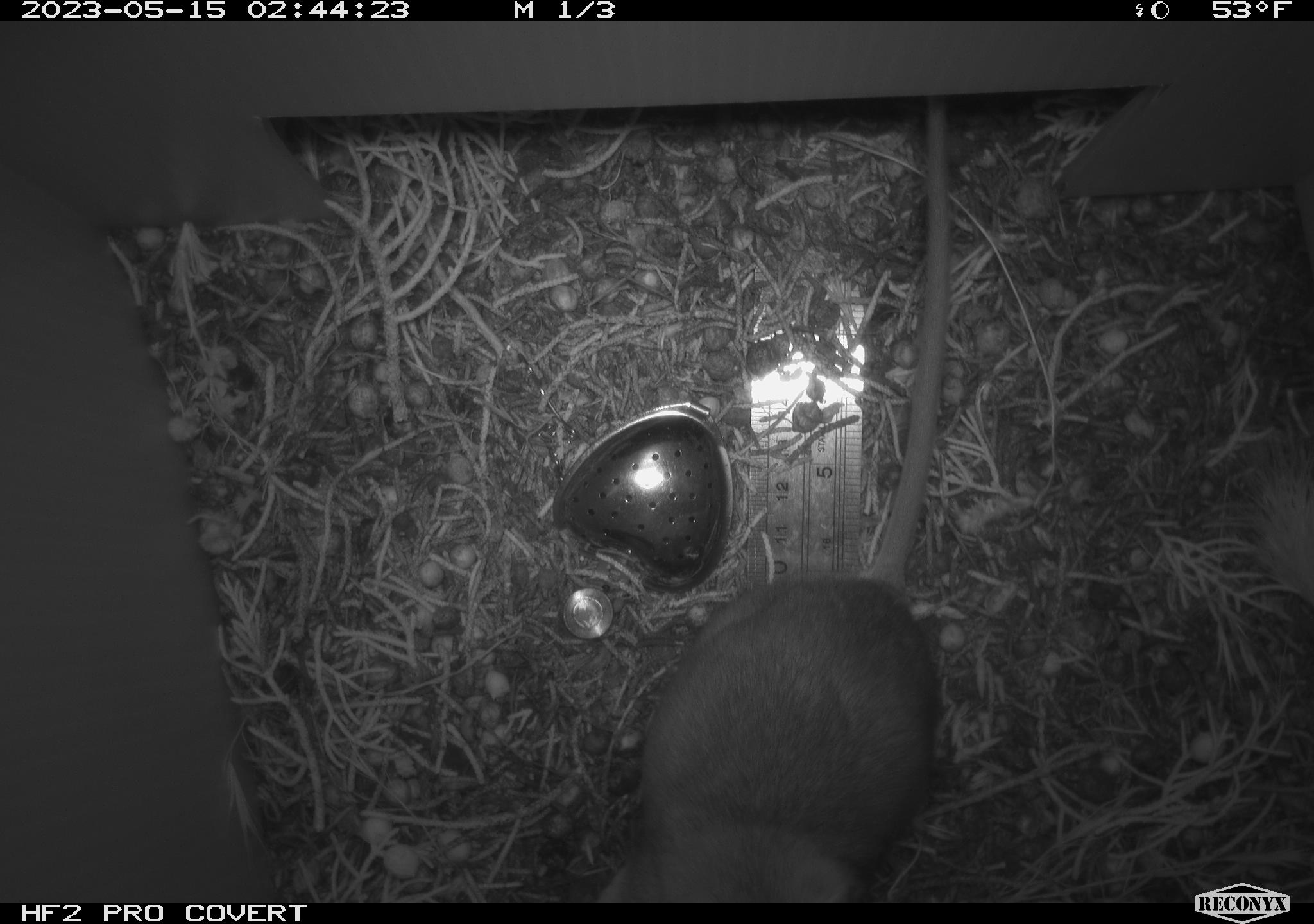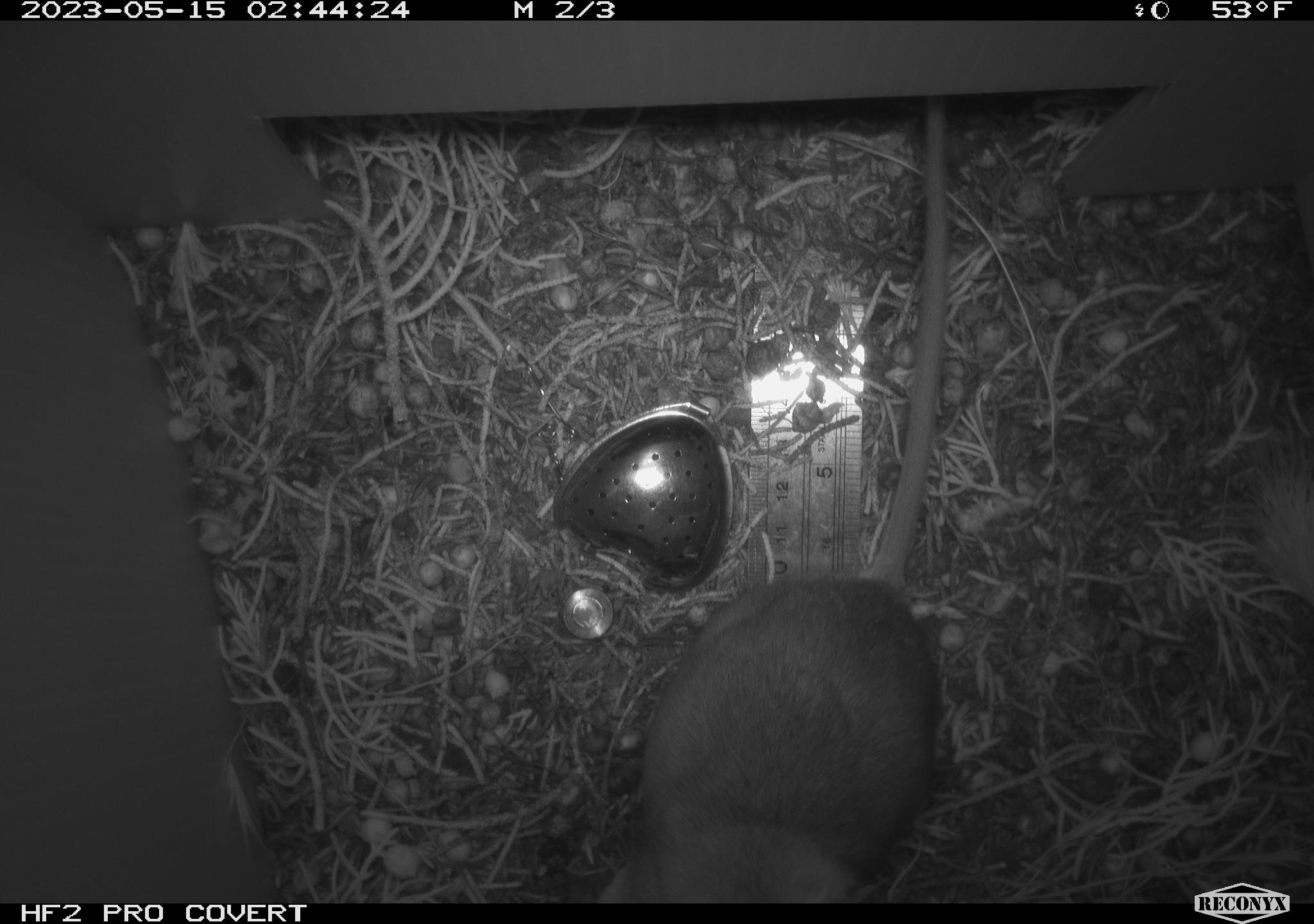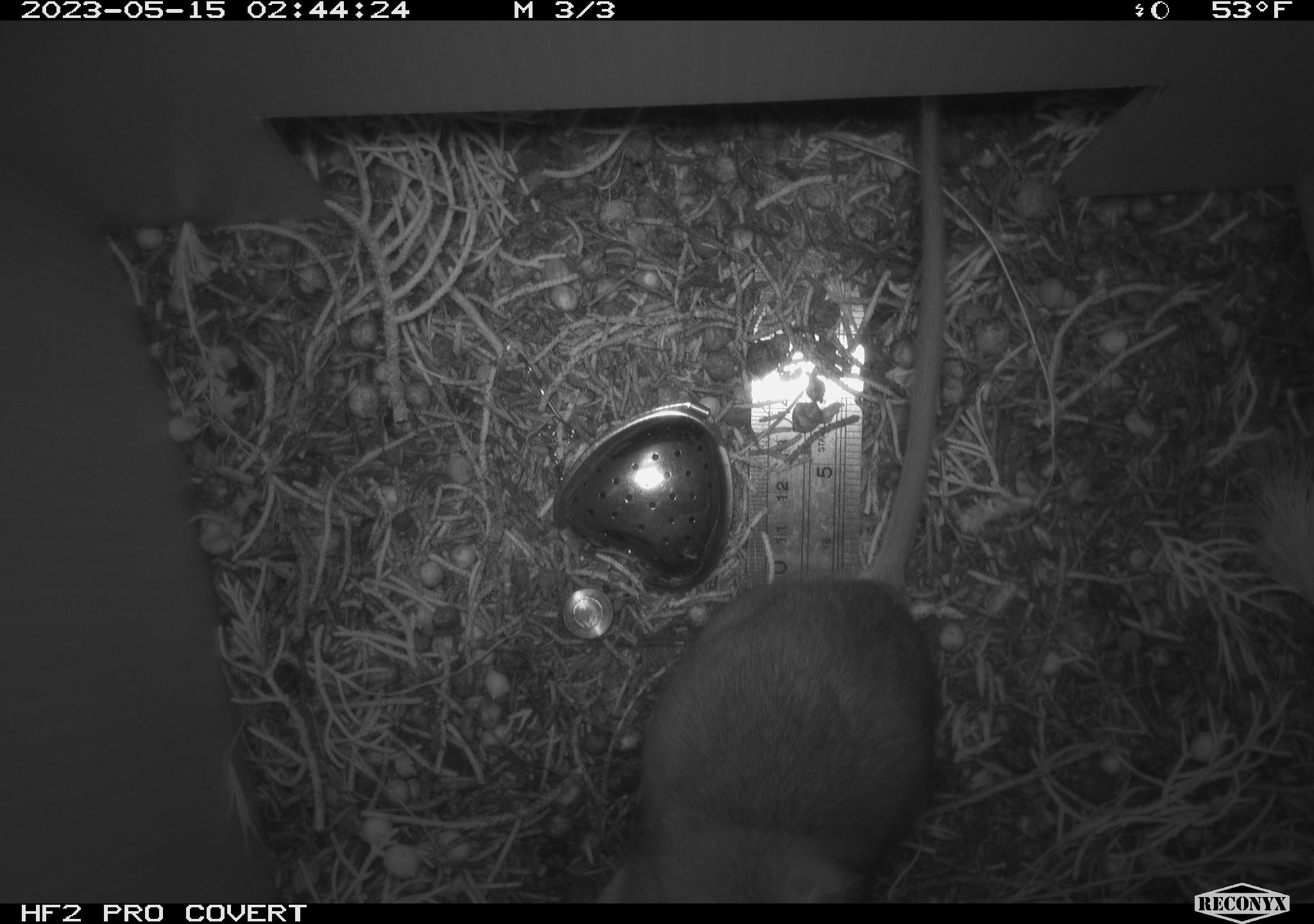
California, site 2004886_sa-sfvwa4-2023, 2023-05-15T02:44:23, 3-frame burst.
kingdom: Animalia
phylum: Chordata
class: Mammalia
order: Rodentia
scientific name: Rodentia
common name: mouse species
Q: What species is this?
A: Mouse species (Rodentia).